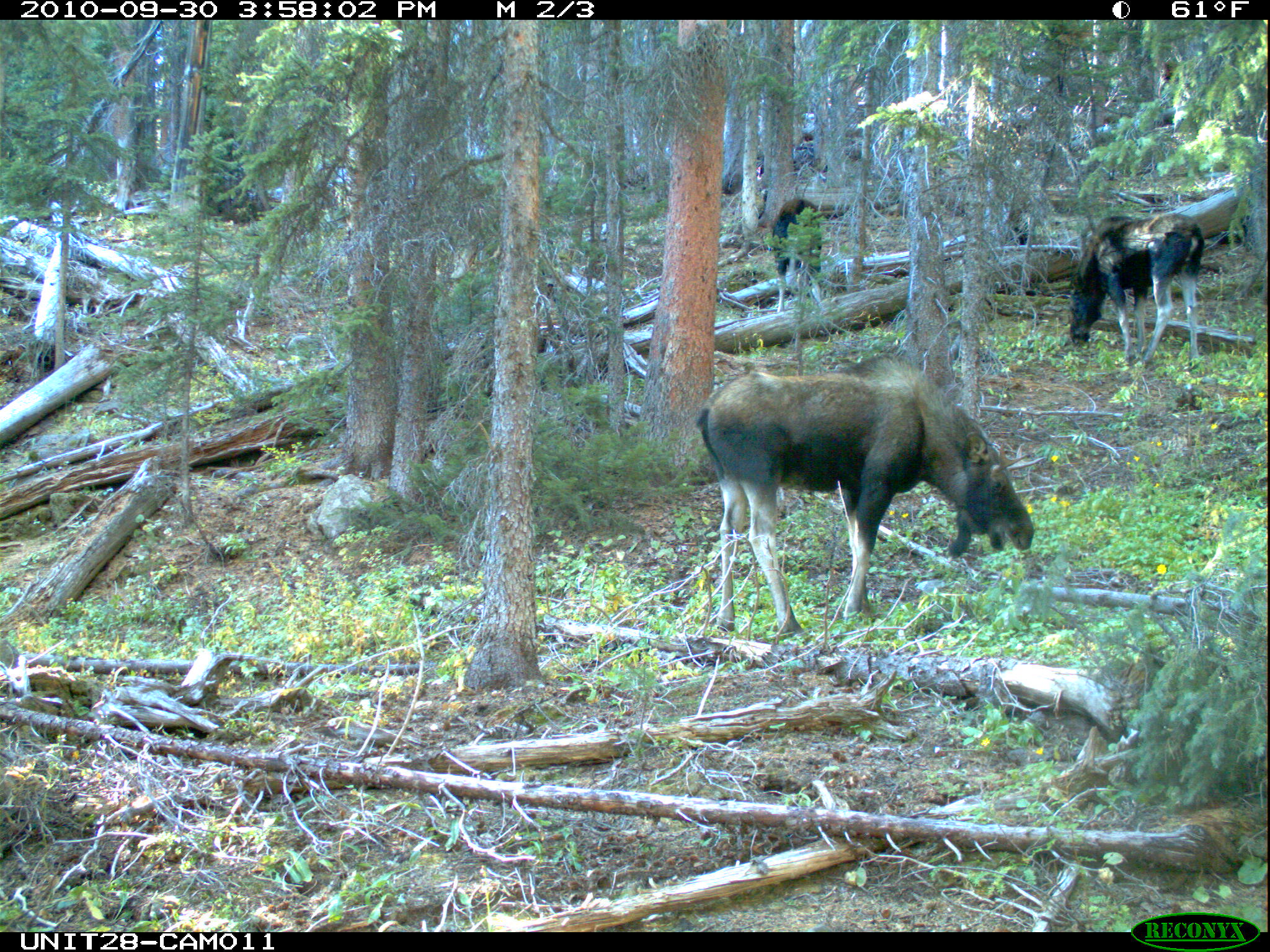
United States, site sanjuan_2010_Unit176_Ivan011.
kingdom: Animalia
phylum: Chordata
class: Mammalia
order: Artiodactyla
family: Cervidae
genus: Alces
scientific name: Alces alces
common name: moose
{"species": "Alces alces (moose)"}